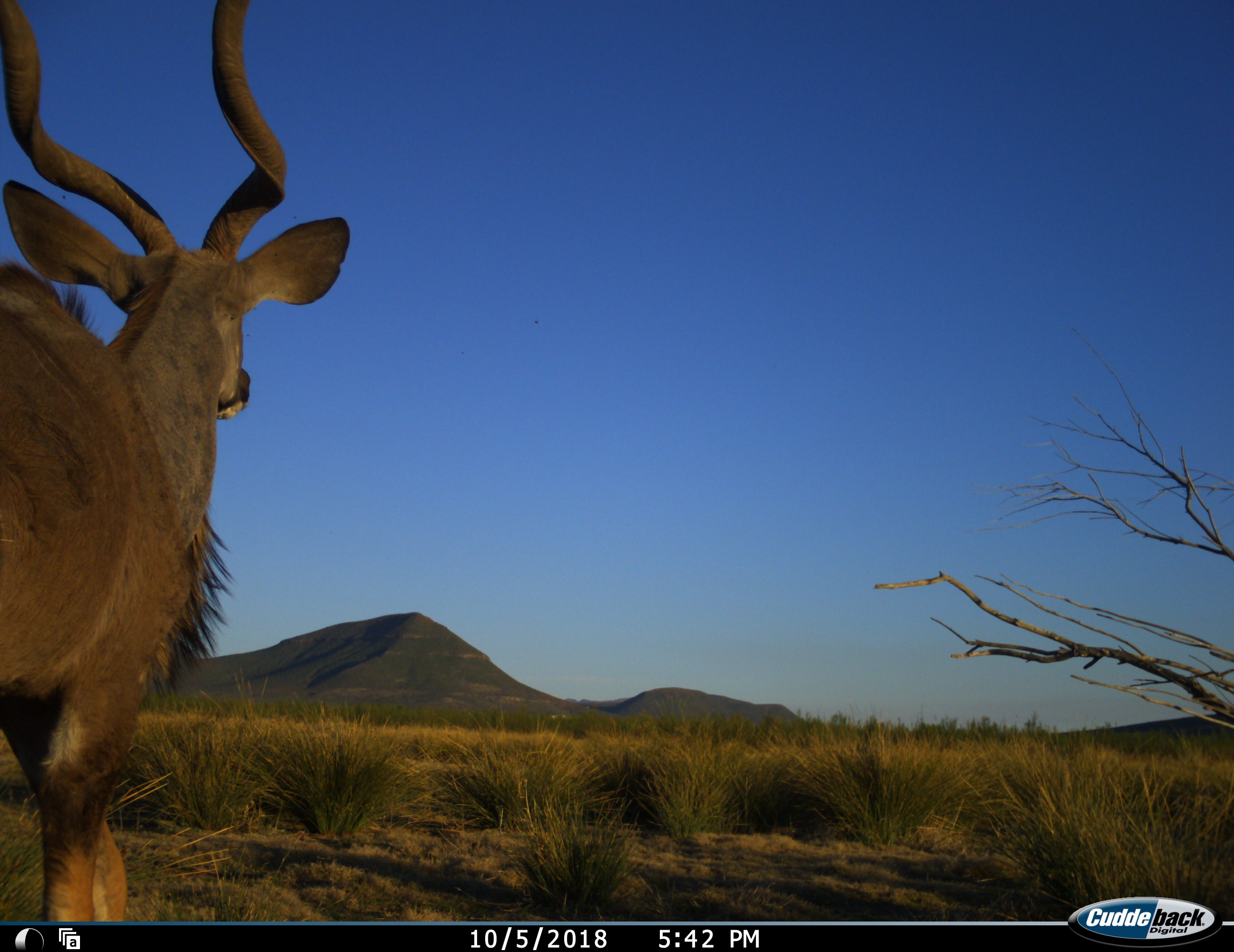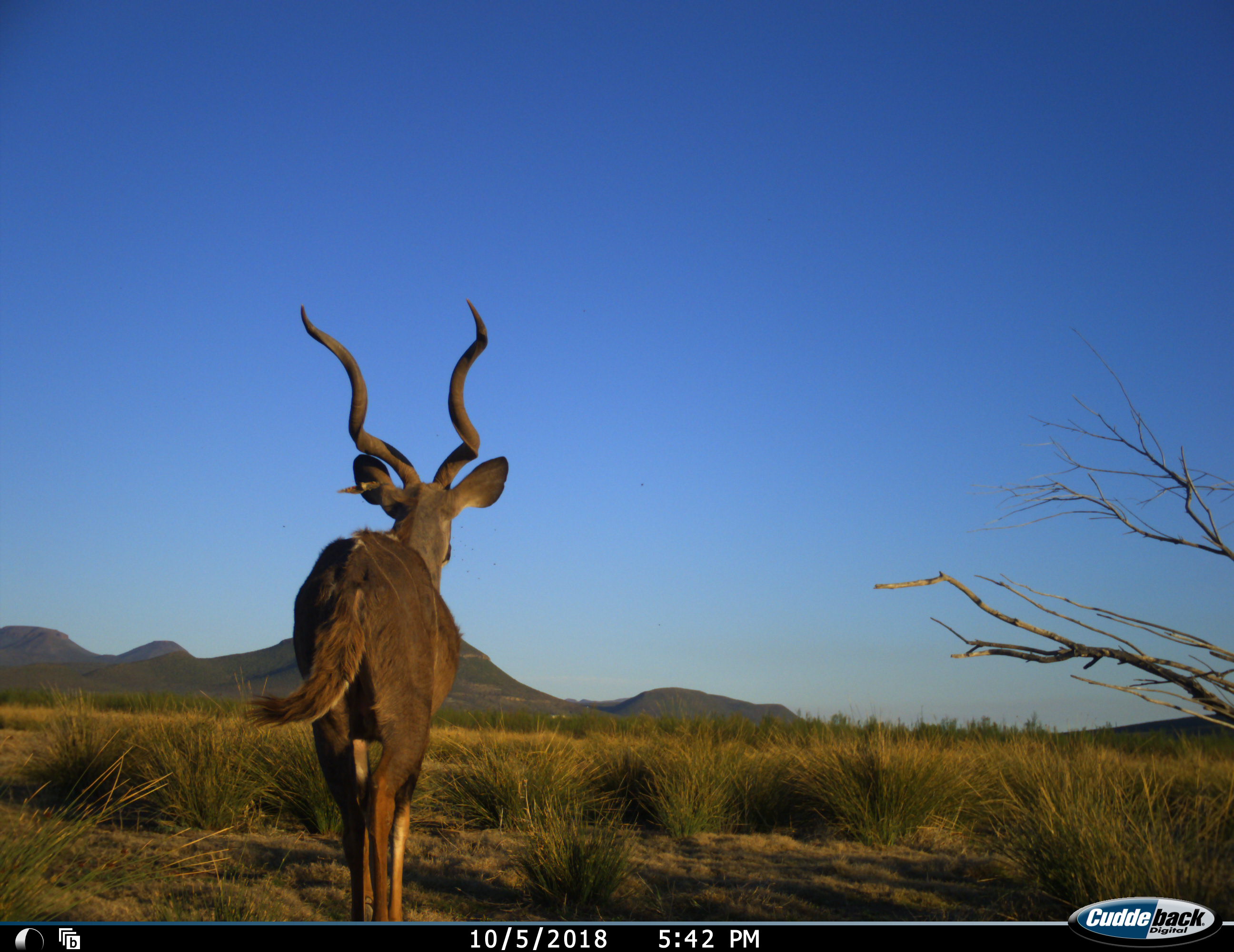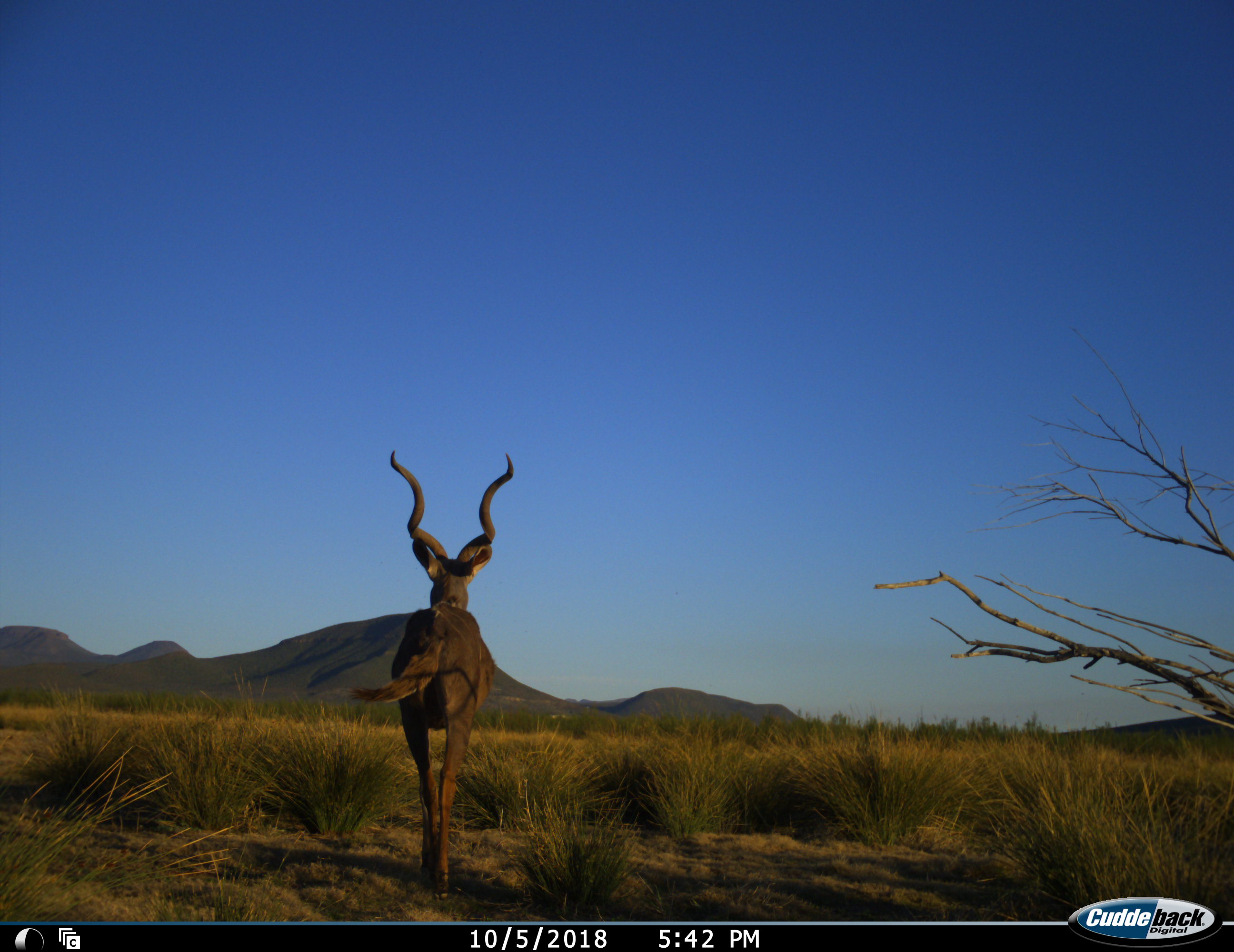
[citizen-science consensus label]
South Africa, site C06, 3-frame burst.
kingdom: Animalia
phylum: Chordata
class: Mammalia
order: Artiodactyla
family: Bovidae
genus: Tragelaphus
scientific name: Tragelaphus strepsiceros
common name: greater kudu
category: kudu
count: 1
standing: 20%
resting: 0%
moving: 80%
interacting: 0%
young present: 0%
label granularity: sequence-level